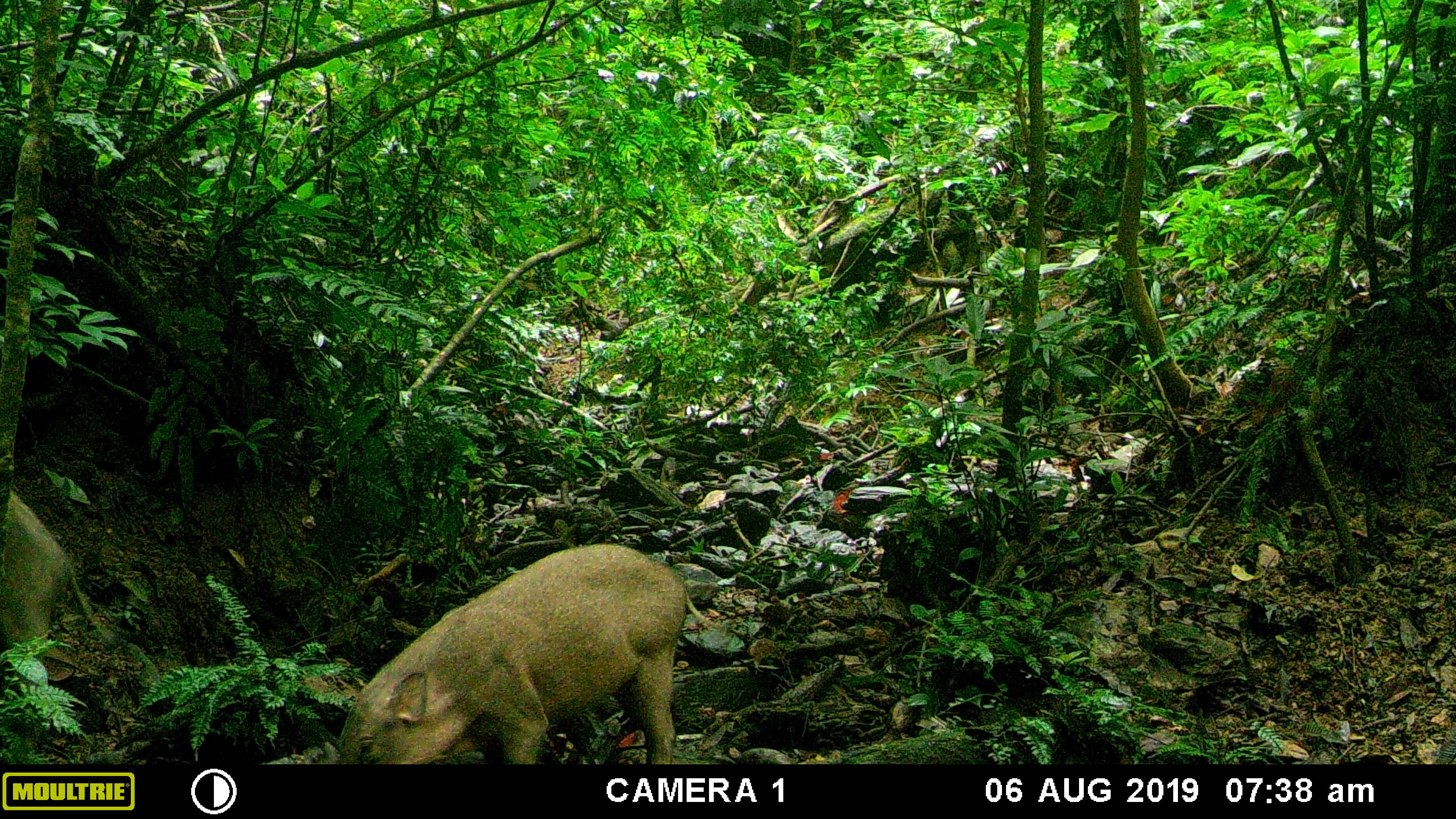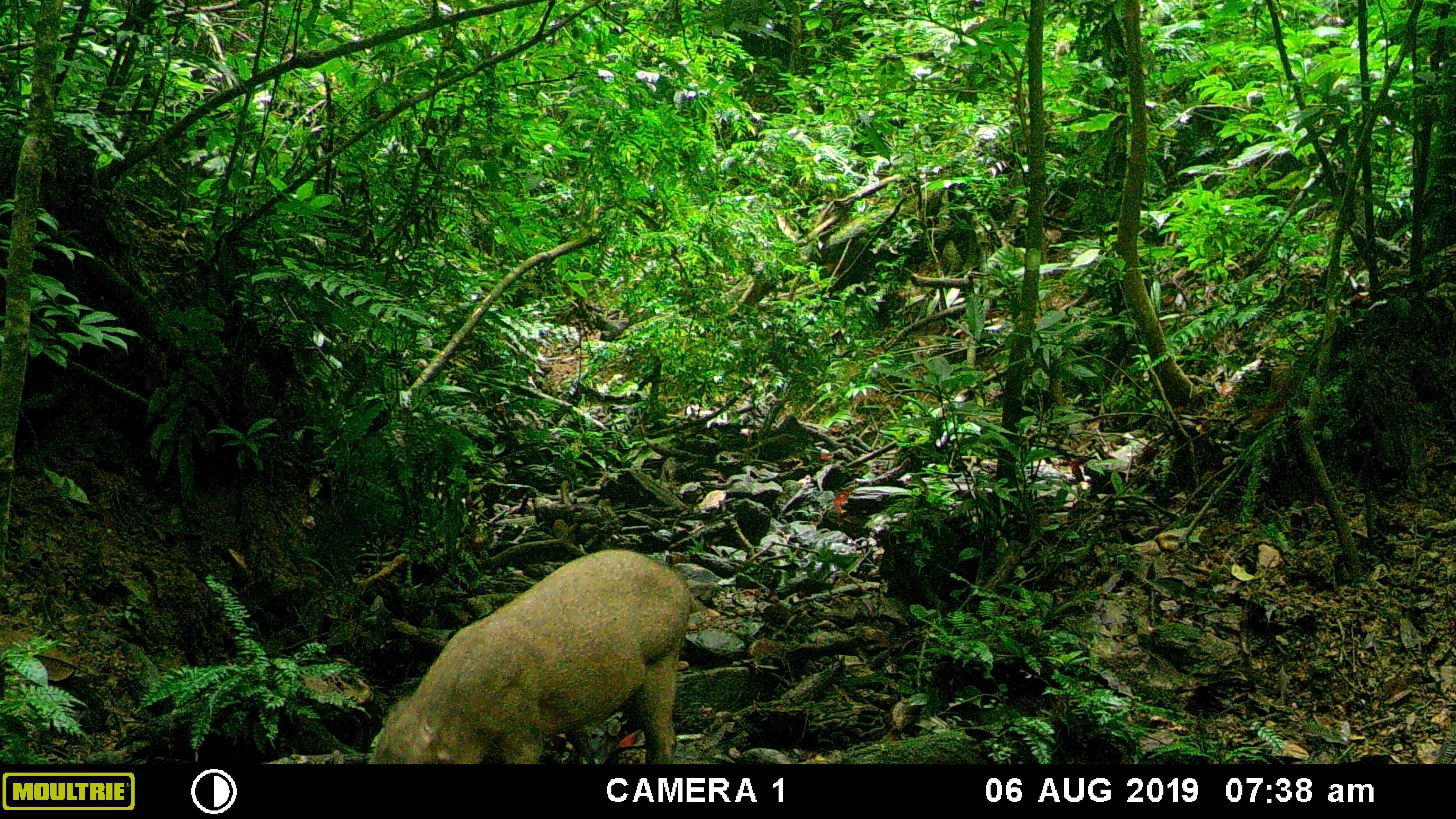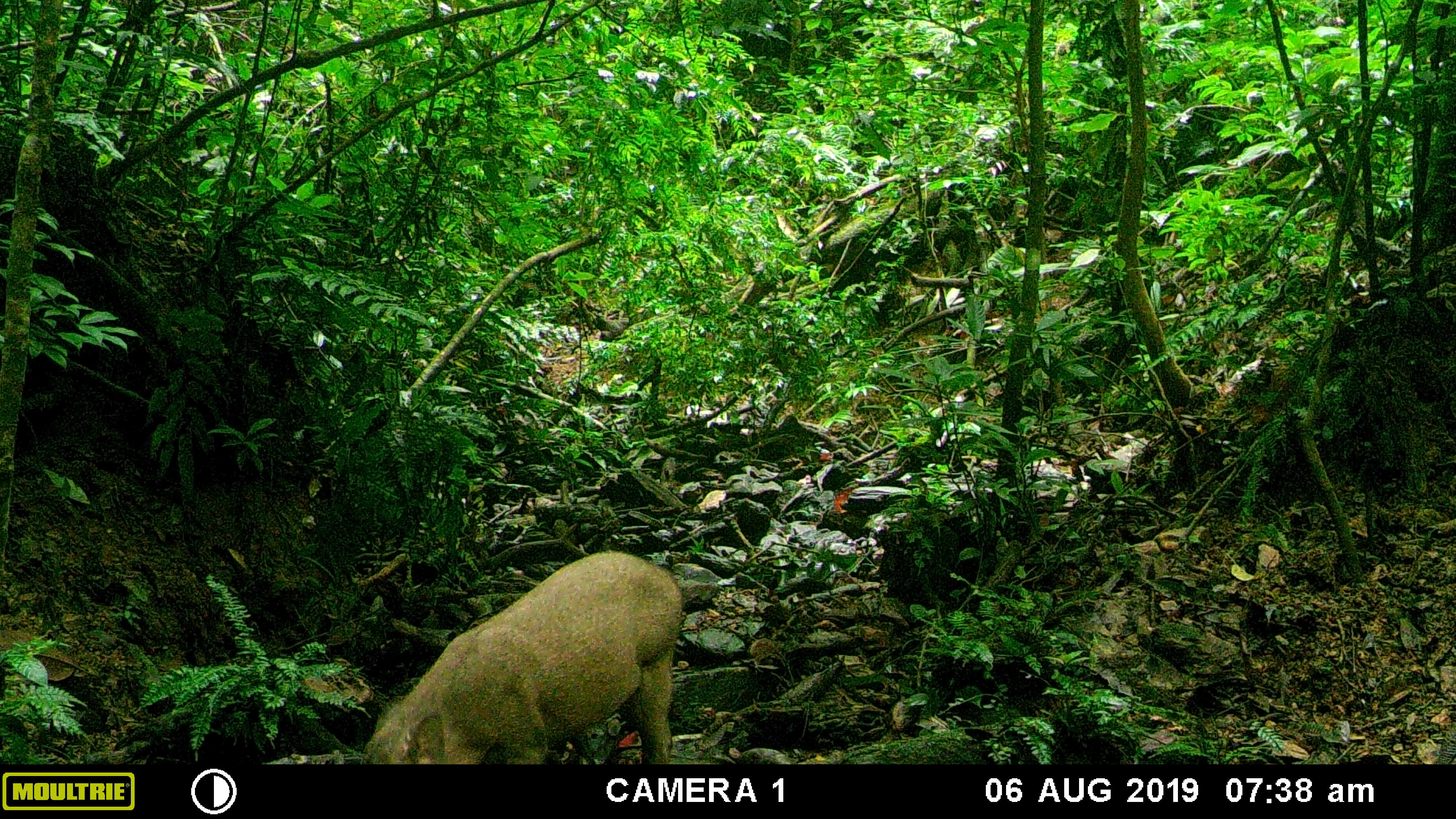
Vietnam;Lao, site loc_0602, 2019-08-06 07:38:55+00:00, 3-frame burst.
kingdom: Animalia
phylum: Chordata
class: Mammalia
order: Artiodactyla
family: Suidae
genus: Sus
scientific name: Sus scrofa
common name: eurasian wild pig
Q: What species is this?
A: Eurasian wild pig (Sus scrofa).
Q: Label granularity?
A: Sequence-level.